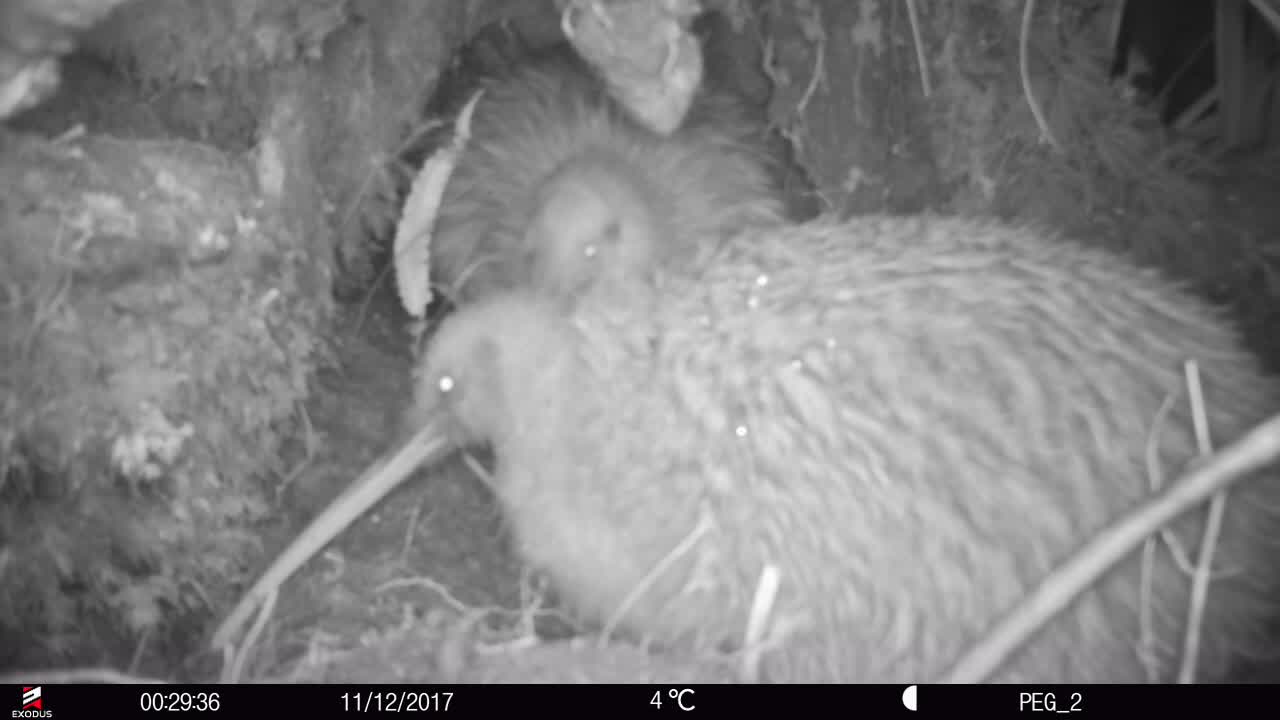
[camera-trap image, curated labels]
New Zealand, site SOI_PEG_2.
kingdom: Animalia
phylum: Chordata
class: Aves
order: Apterygiformes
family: Apterygidae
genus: Apteryx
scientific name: Apteryx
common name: kiwi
Kiwi (Apteryx).